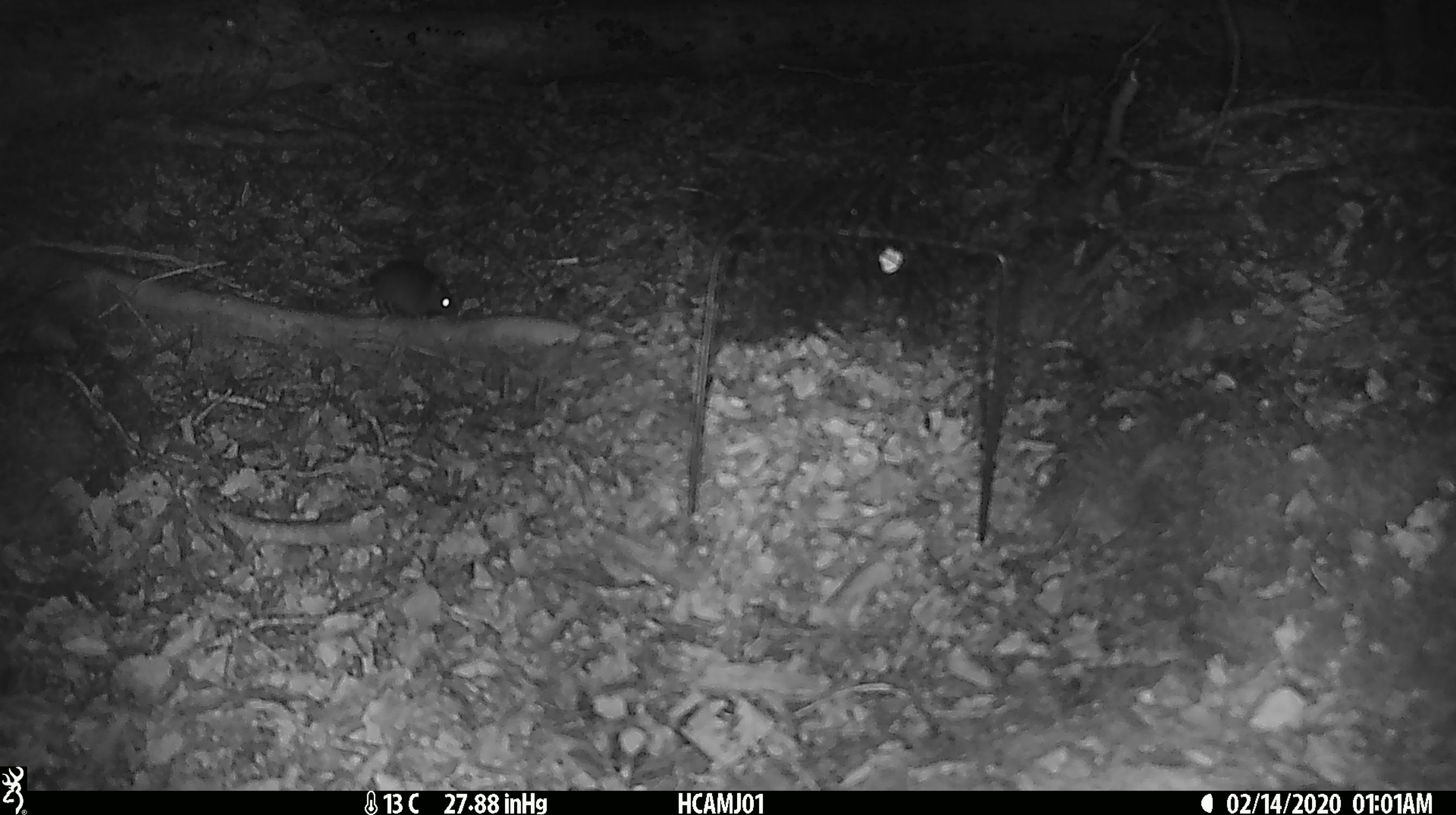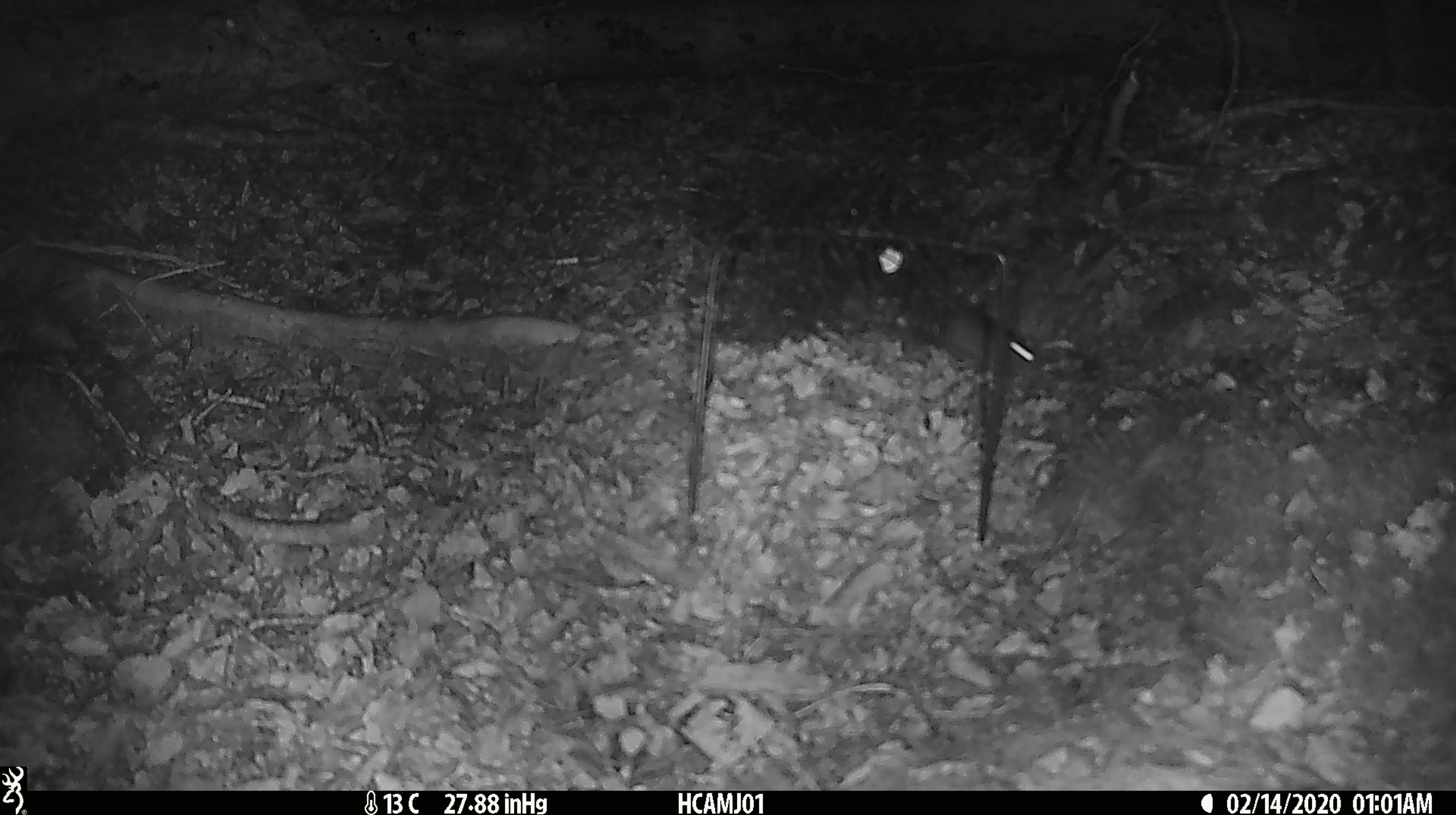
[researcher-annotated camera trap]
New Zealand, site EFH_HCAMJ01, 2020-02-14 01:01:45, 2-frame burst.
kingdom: Animalia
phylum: Chordata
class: Mammalia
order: Rodentia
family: Muridae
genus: Mus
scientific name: Mus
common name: mouse